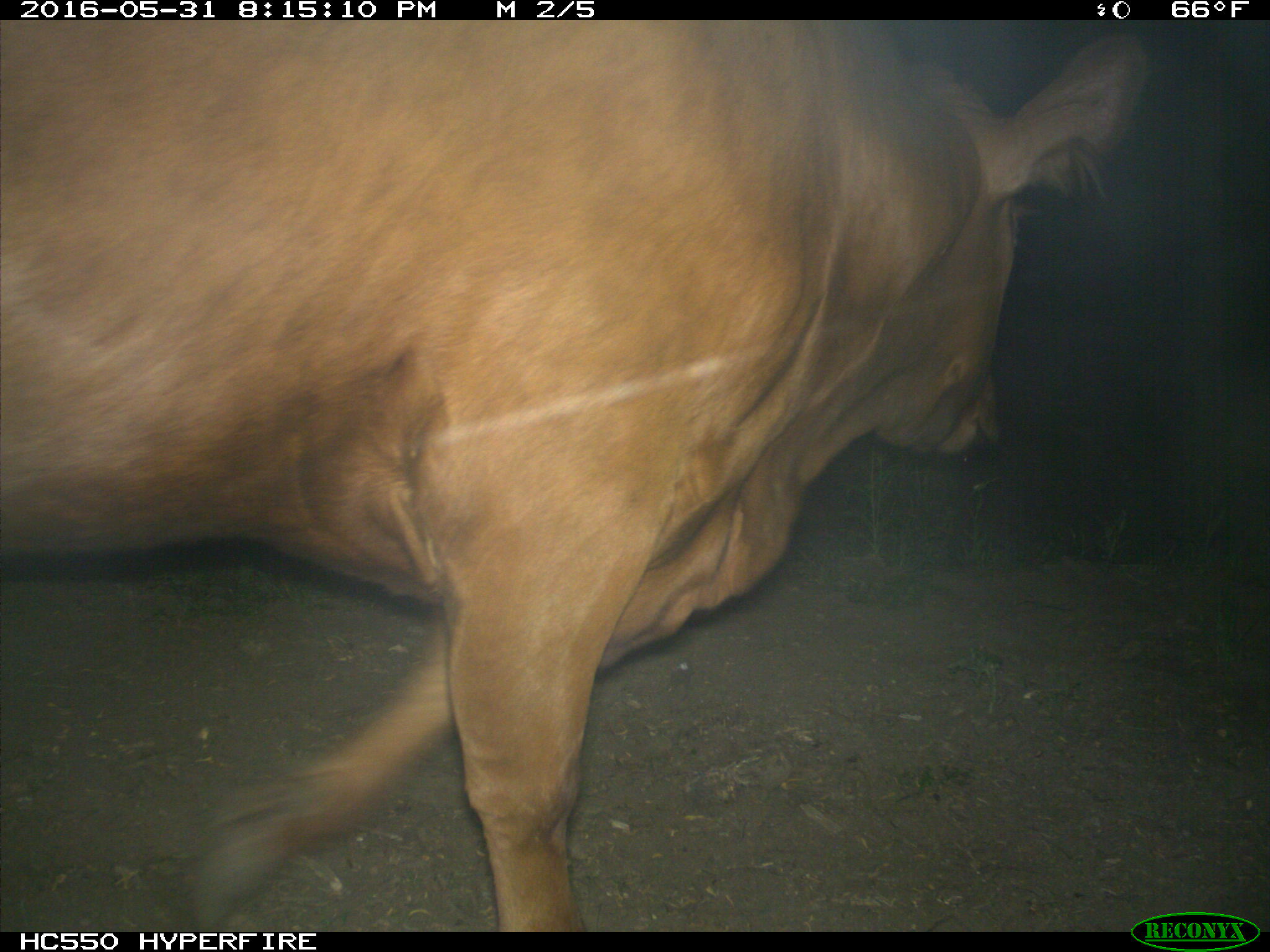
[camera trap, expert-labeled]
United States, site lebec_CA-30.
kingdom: Animalia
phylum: Chordata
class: Mammalia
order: Artiodactyla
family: Bovidae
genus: Bos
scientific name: Bos taurus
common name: domestic cow